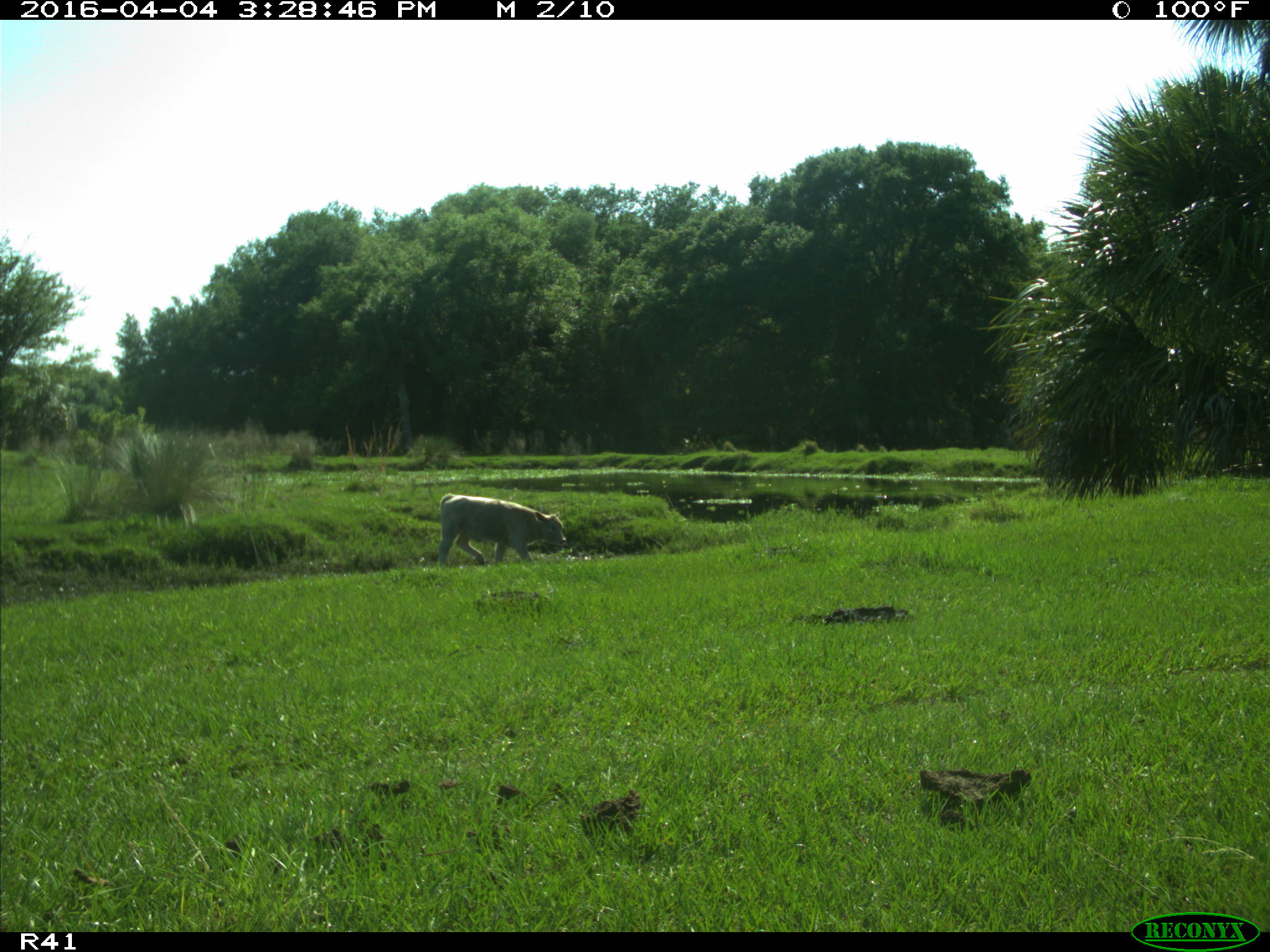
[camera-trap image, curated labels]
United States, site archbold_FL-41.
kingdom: Animalia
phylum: Chordata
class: Mammalia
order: Artiodactyla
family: Bovidae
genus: Bos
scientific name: Bos taurus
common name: domestic cow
Bos taurus (domestic cow).